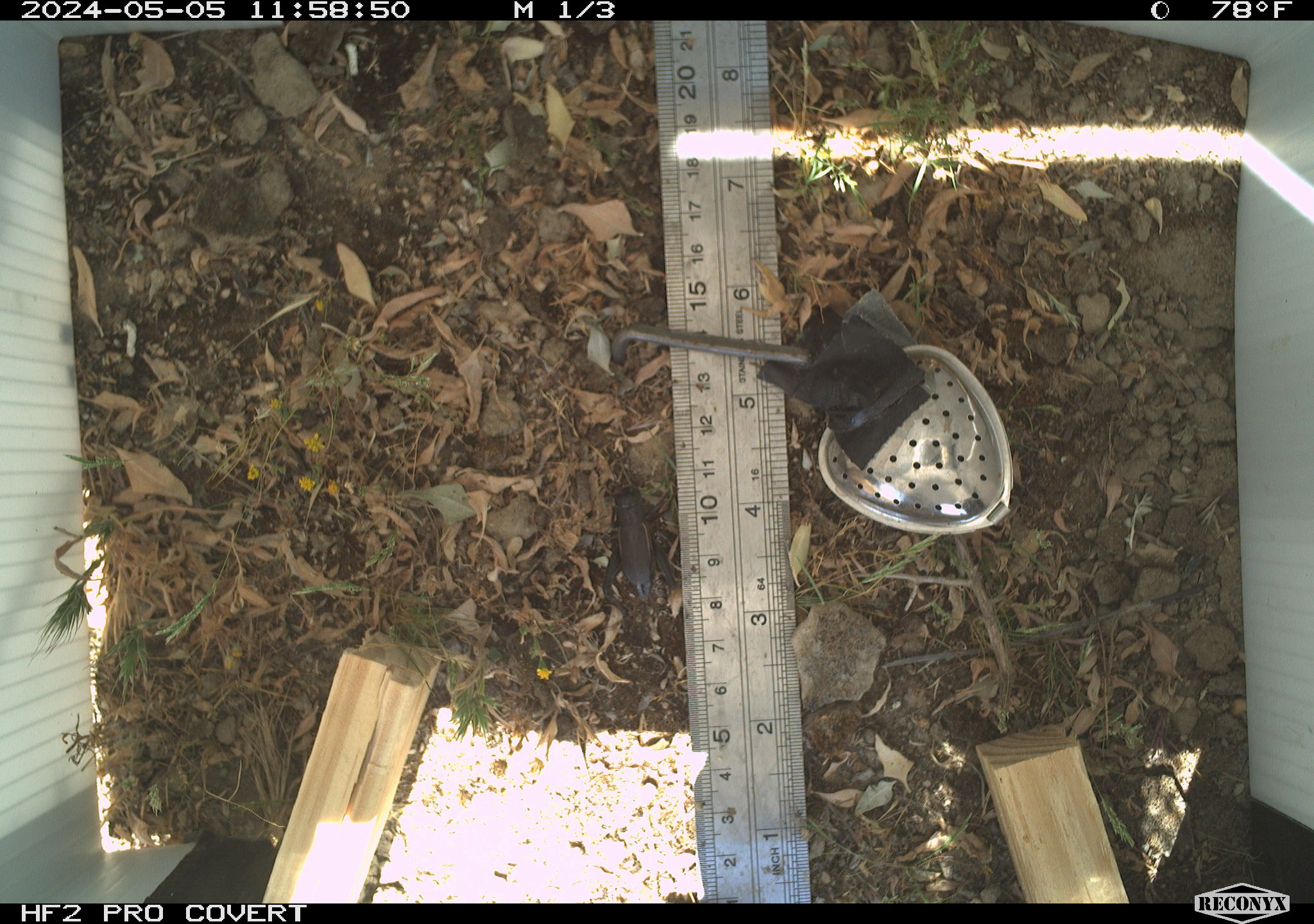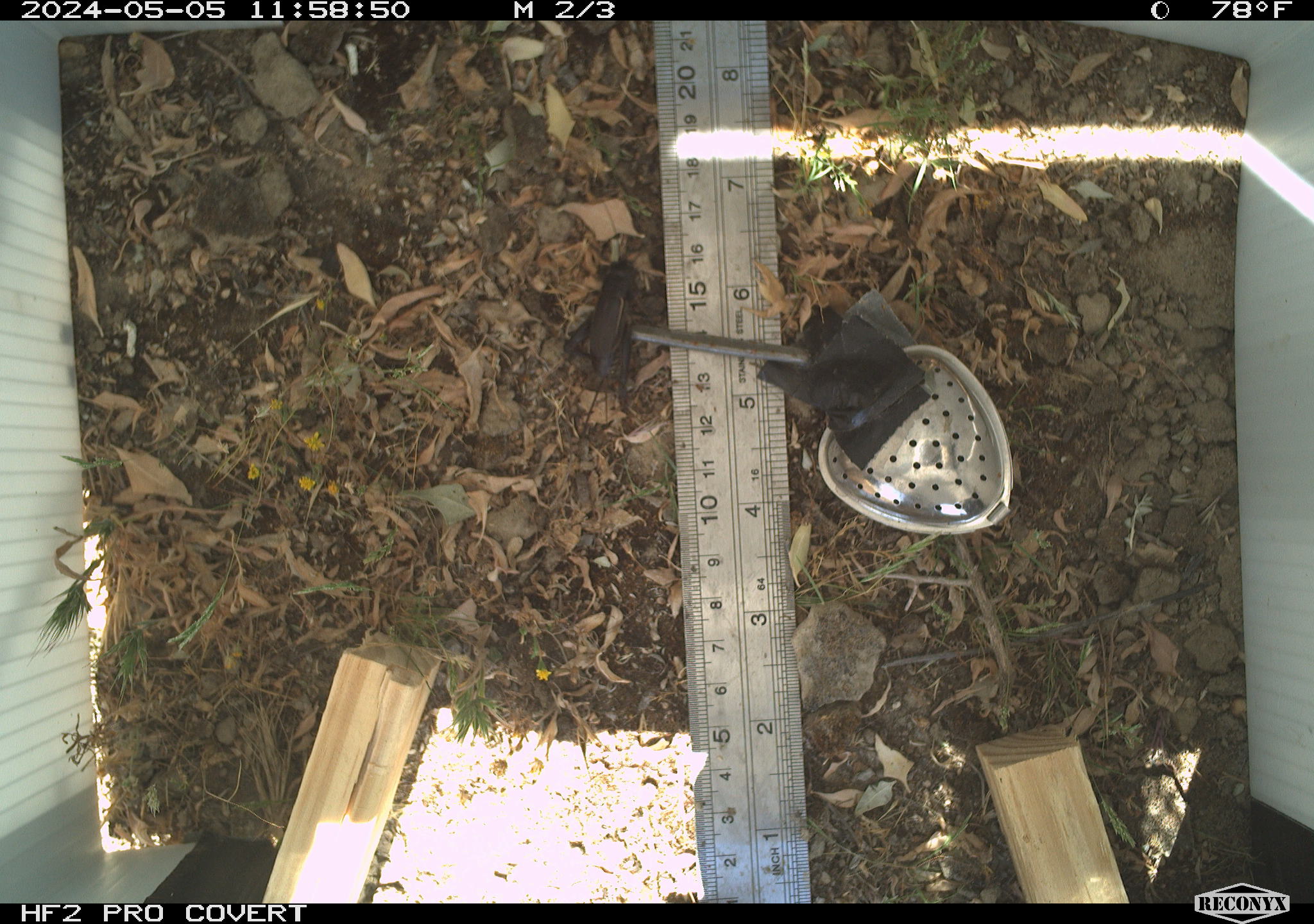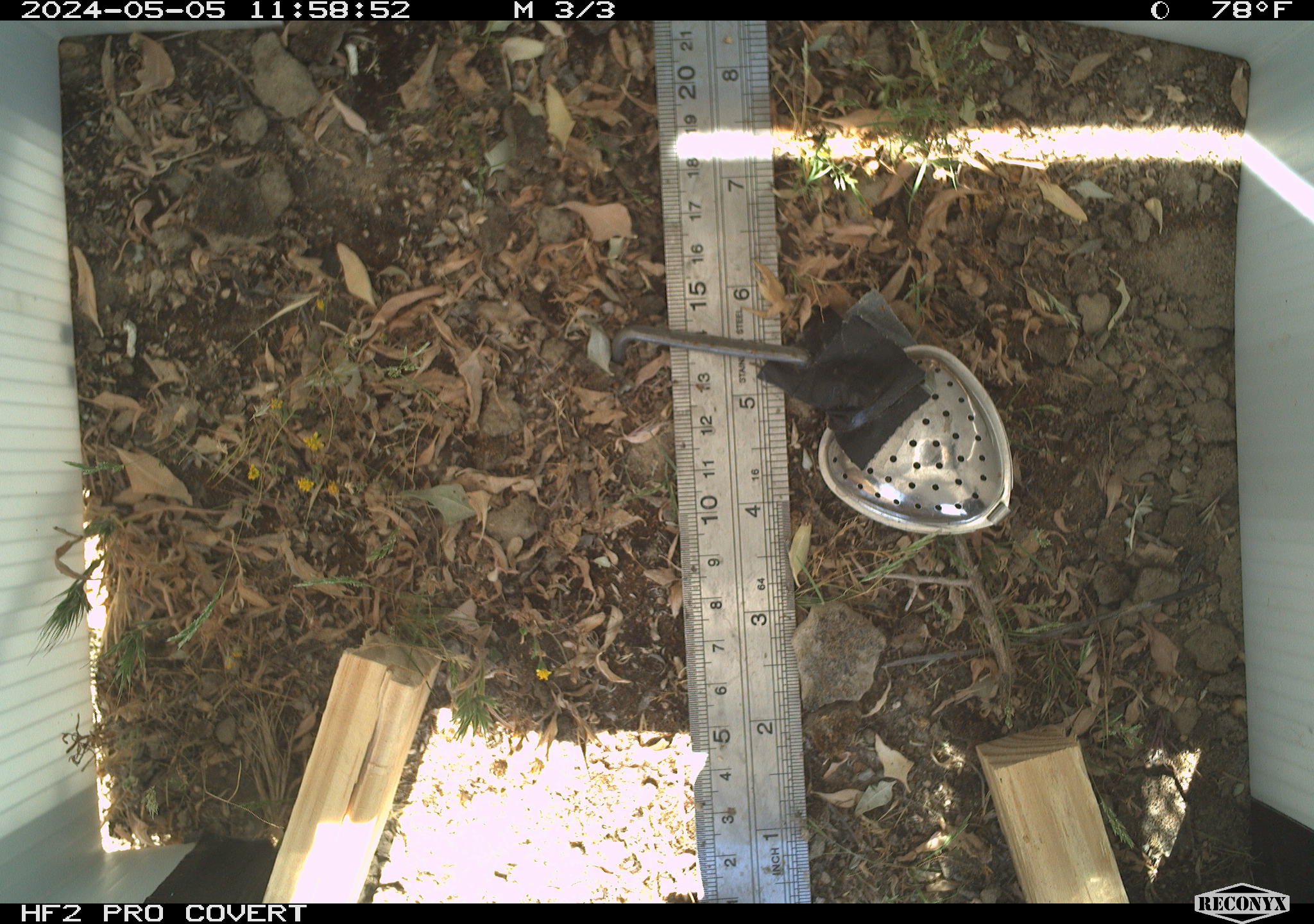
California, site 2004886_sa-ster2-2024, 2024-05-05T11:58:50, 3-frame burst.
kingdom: Animalia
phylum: Arthropoda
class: Insecta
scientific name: Insecta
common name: insect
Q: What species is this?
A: Insect (Insecta).